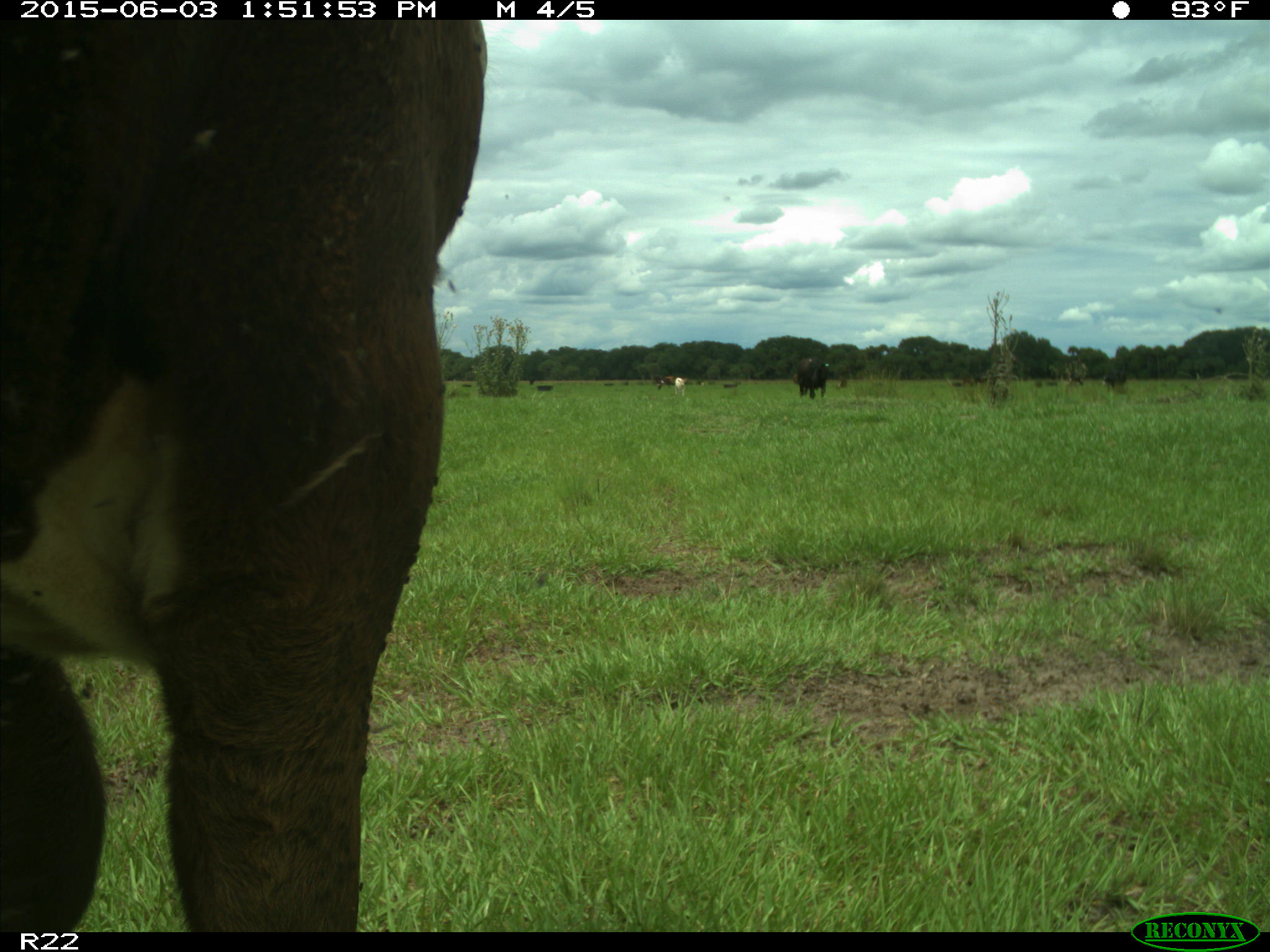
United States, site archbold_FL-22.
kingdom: Animalia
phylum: Chordata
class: Mammalia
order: Artiodactyla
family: Bovidae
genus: Bos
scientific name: Bos taurus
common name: domestic cow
Bos taurus (domestic cow).